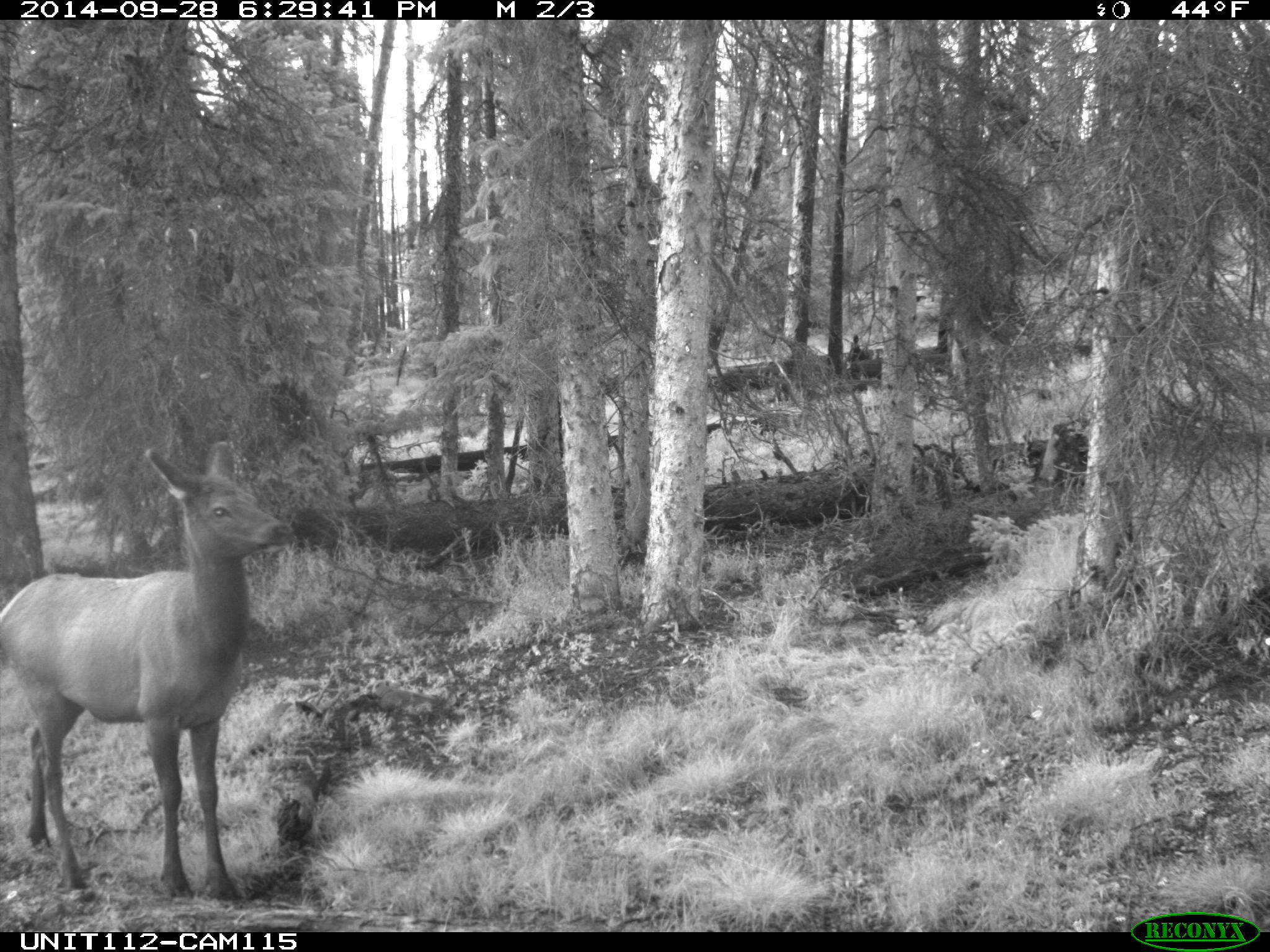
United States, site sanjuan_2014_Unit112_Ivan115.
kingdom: Animalia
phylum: Chordata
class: Mammalia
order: Artiodactyla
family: Cervidae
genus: Cervus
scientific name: Cervus elaphus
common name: red deer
Cervus elaphus (red deer).